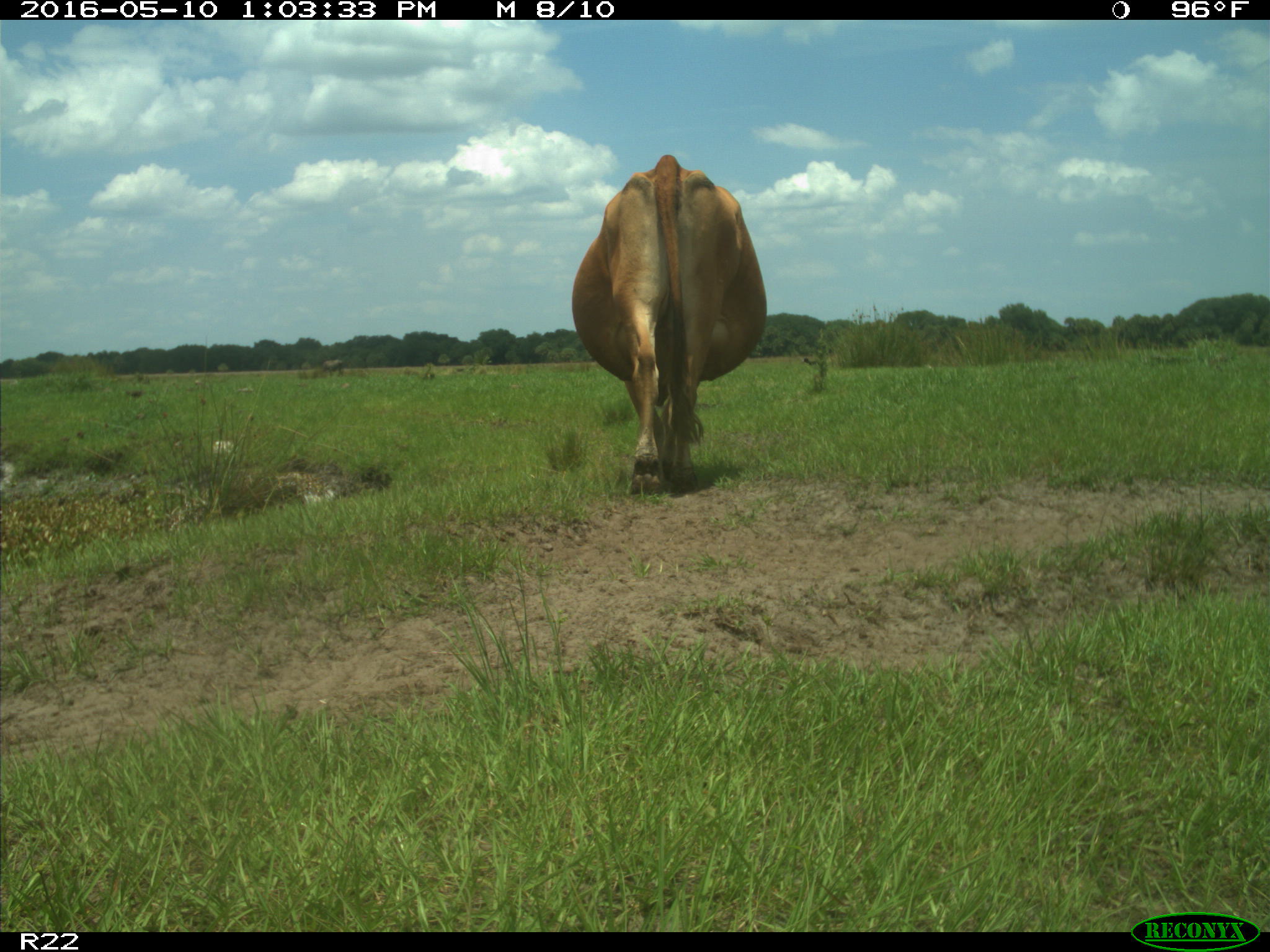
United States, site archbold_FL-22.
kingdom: Animalia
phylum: Chordata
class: Mammalia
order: Artiodactyla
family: Bovidae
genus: Bos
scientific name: Bos taurus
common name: domestic cow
Bos taurus (domestic cow).